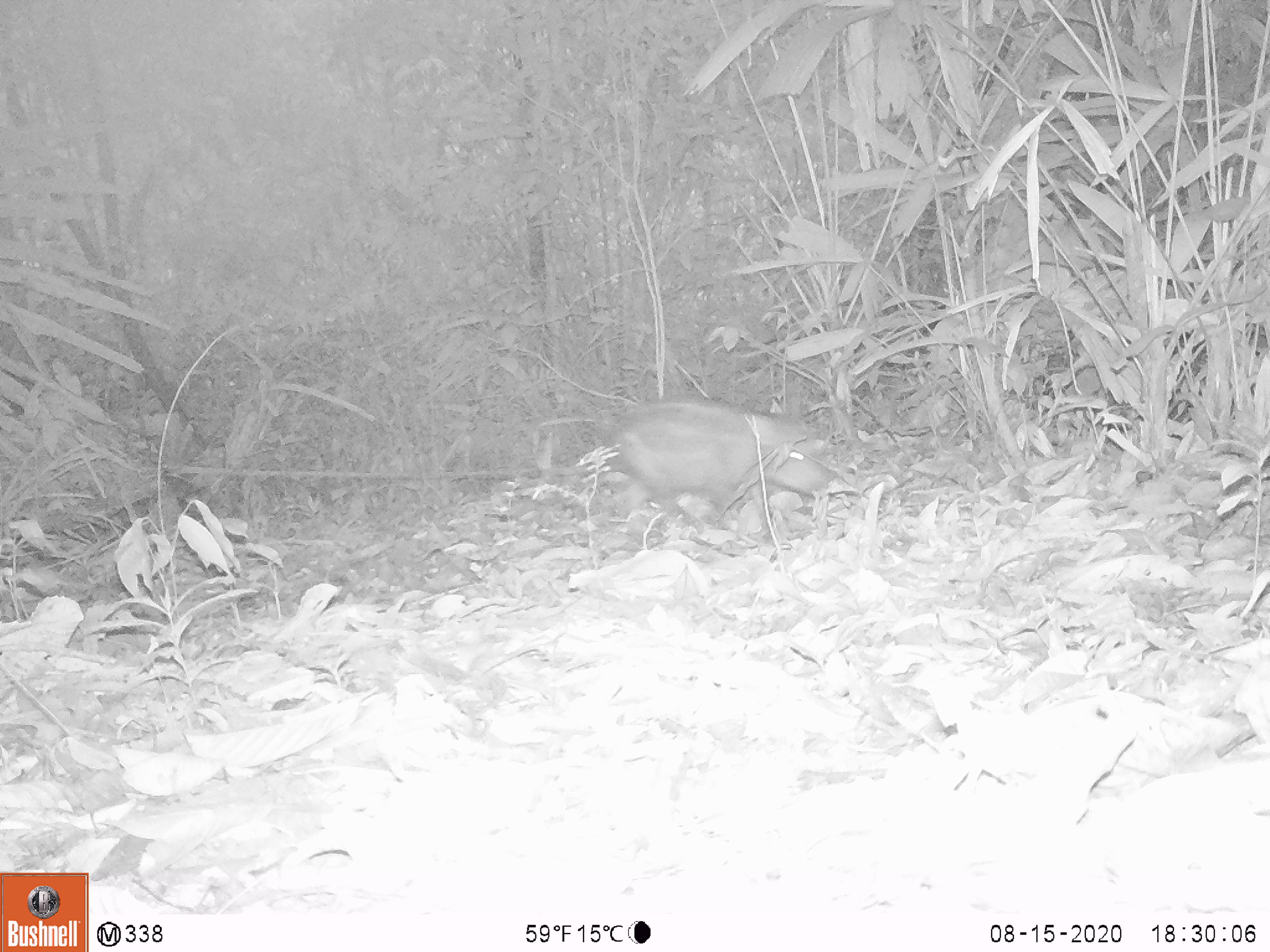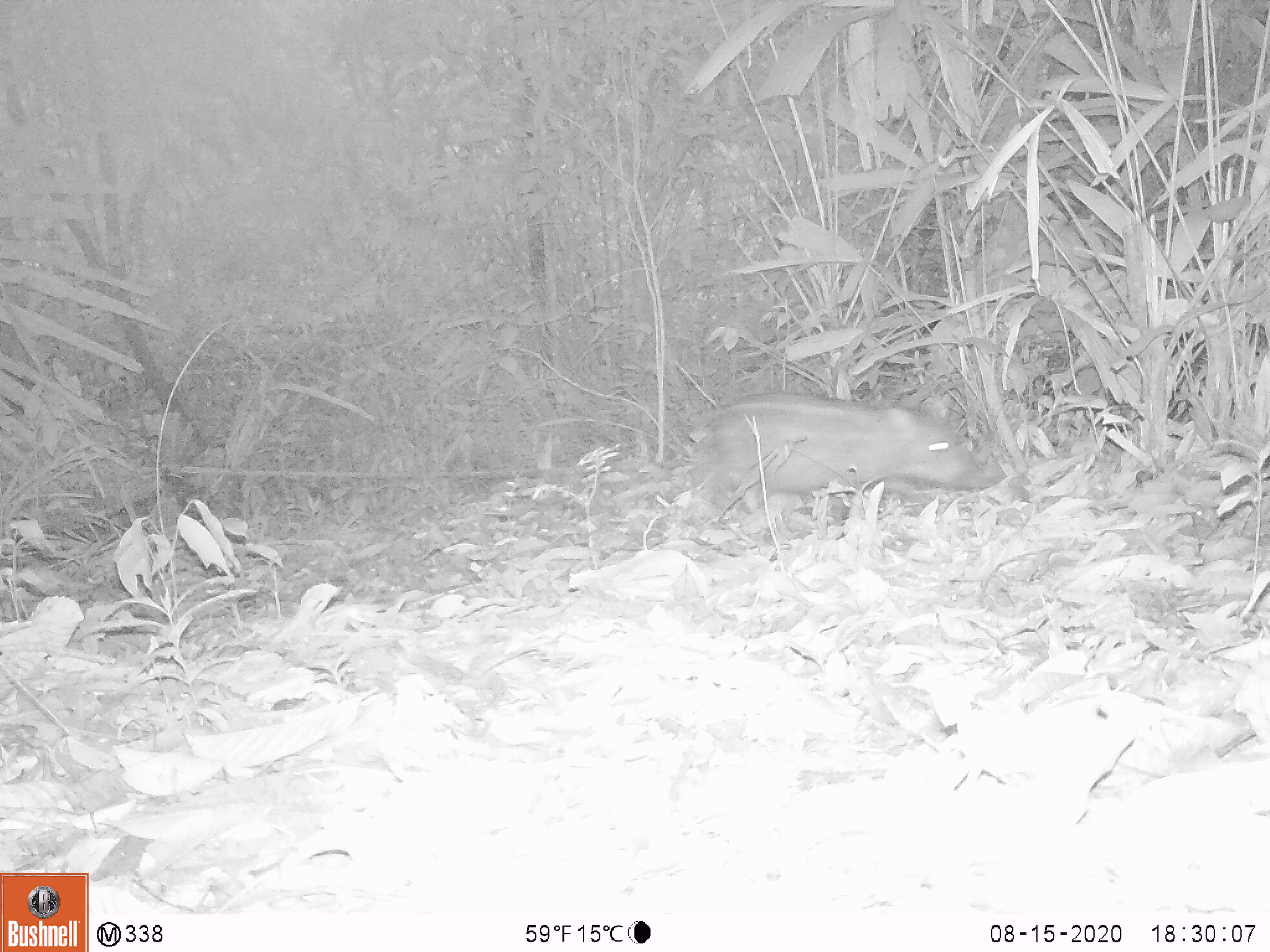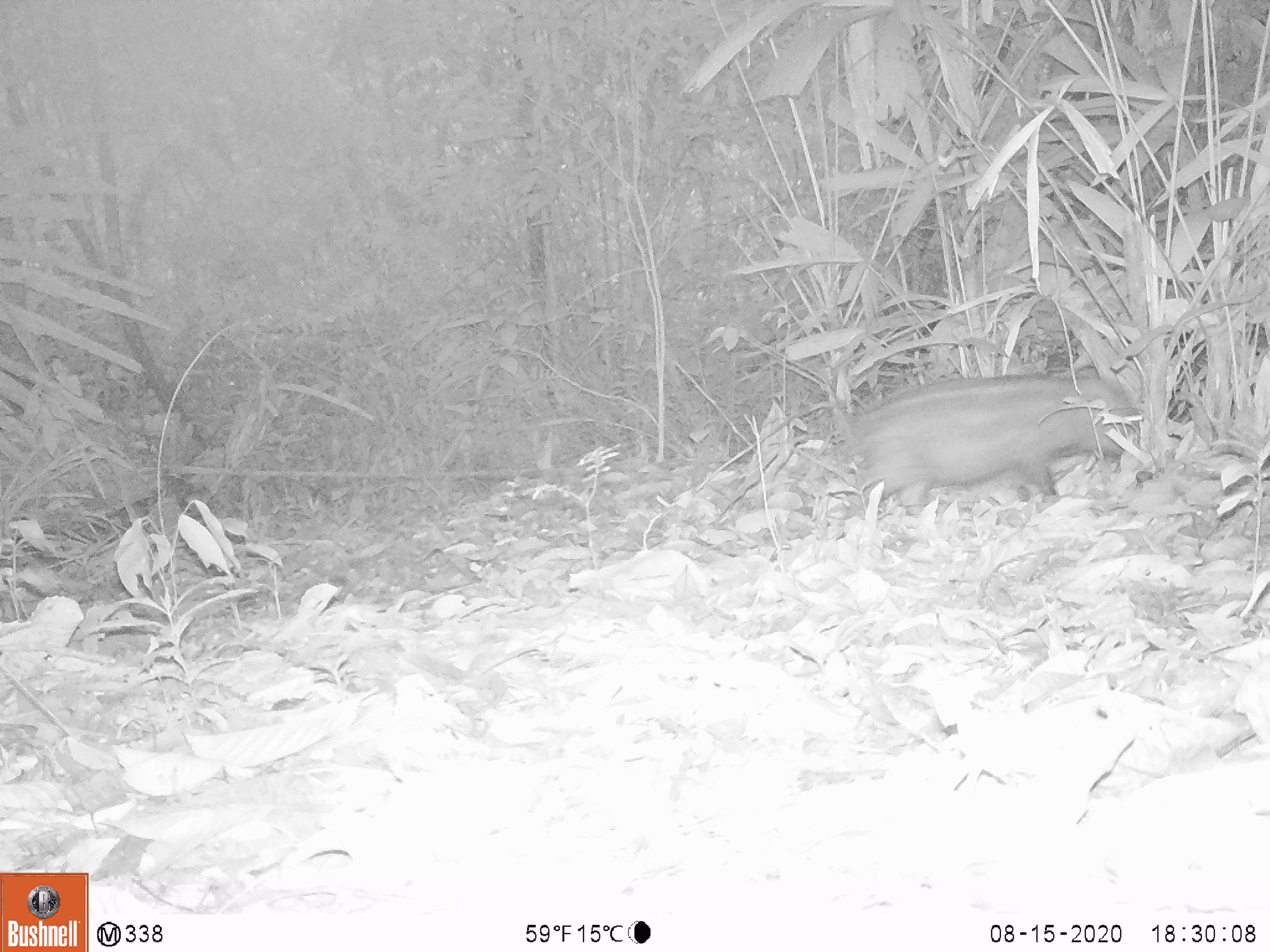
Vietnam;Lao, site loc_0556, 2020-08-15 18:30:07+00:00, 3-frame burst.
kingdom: Animalia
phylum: Chordata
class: Mammalia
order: Artiodactyla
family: Suidae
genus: Sus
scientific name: Sus scrofa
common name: eurasian wild pig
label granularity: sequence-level